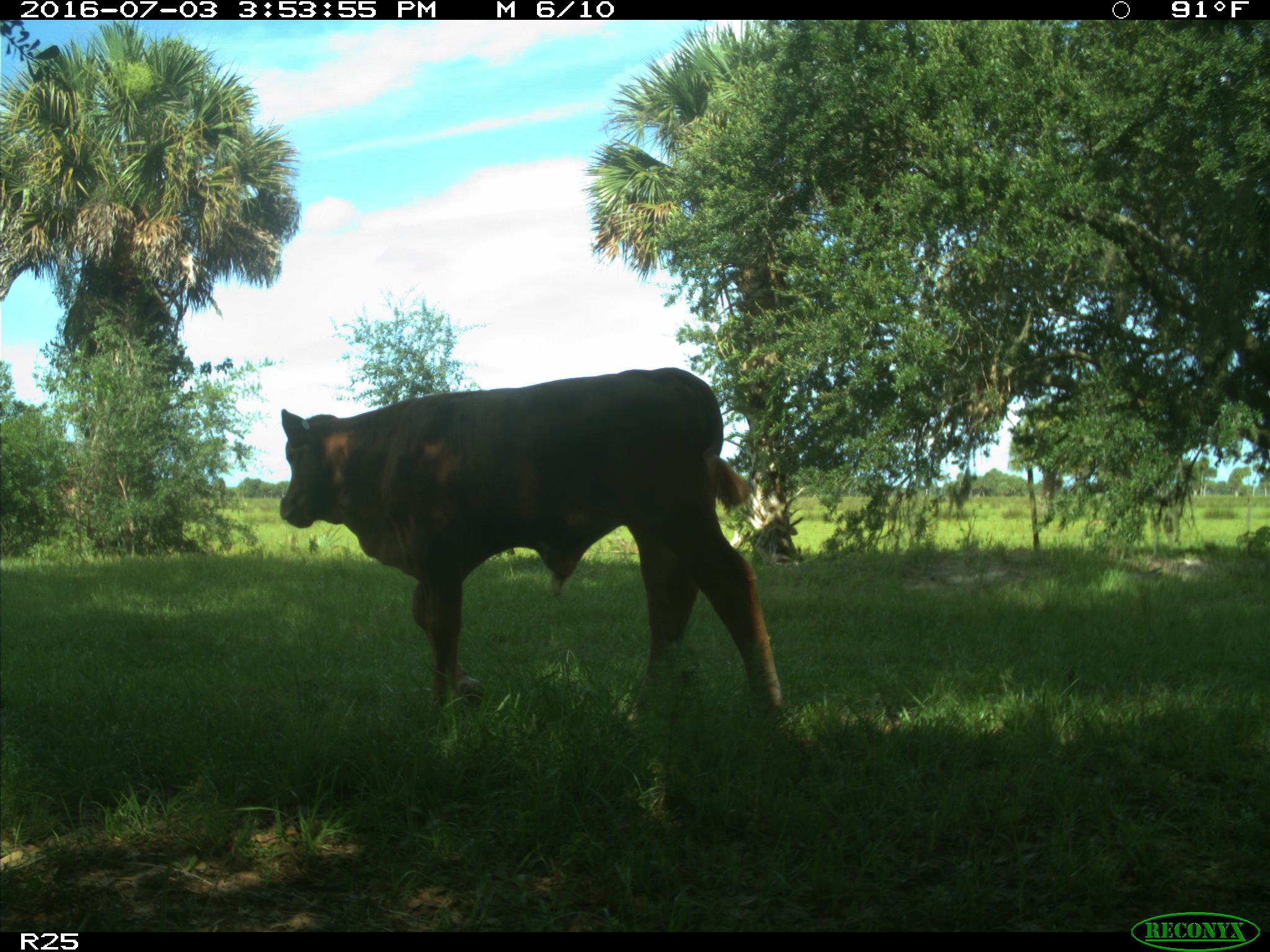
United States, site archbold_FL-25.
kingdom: Animalia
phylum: Chordata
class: Mammalia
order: Artiodactyla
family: Bovidae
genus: Bos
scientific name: Bos taurus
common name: domestic cow